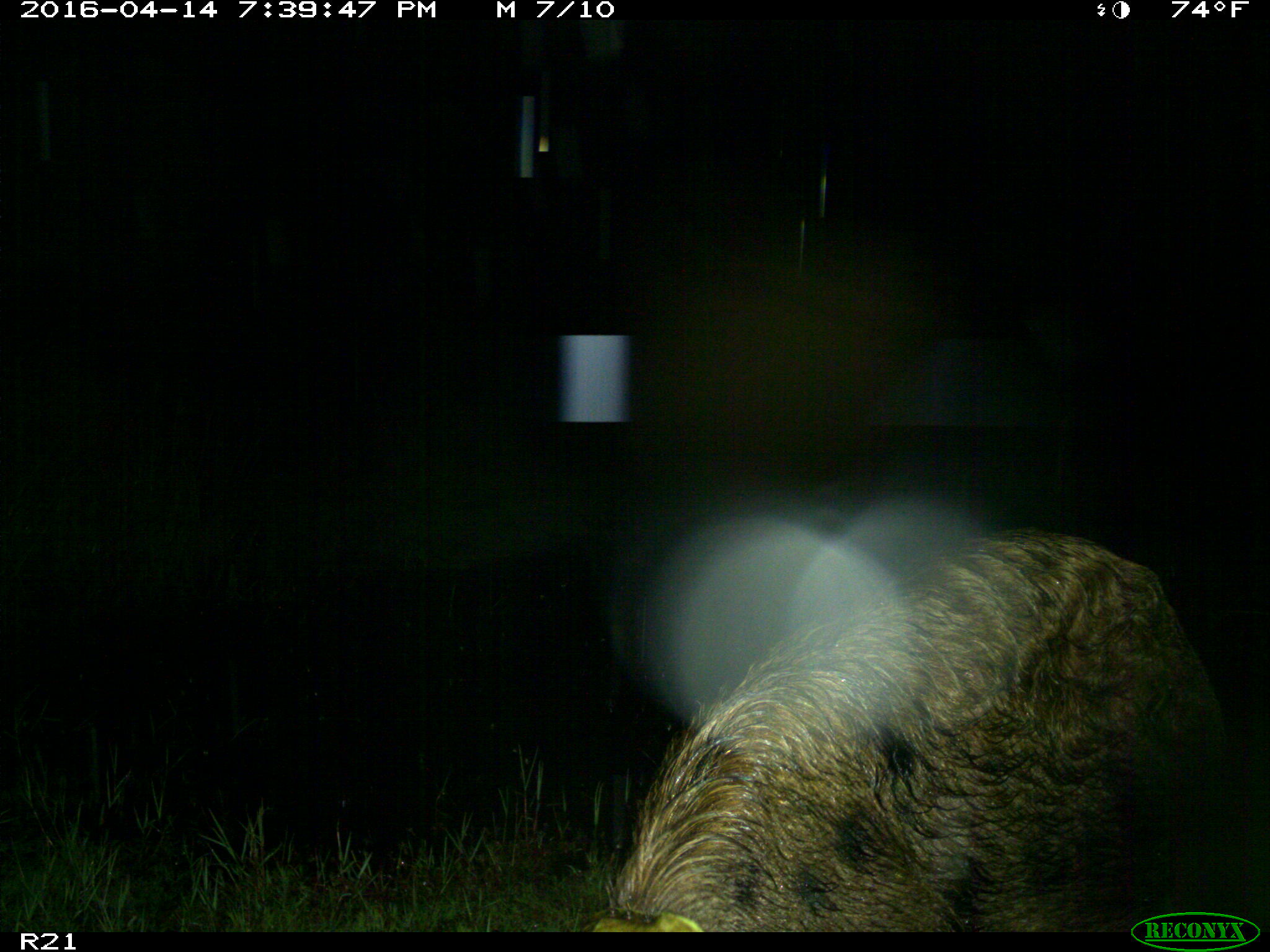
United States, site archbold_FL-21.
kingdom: Animalia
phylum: Chordata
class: Mammalia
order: Artiodactyla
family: Suidae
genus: Sus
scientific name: Sus scrofa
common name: wild boar